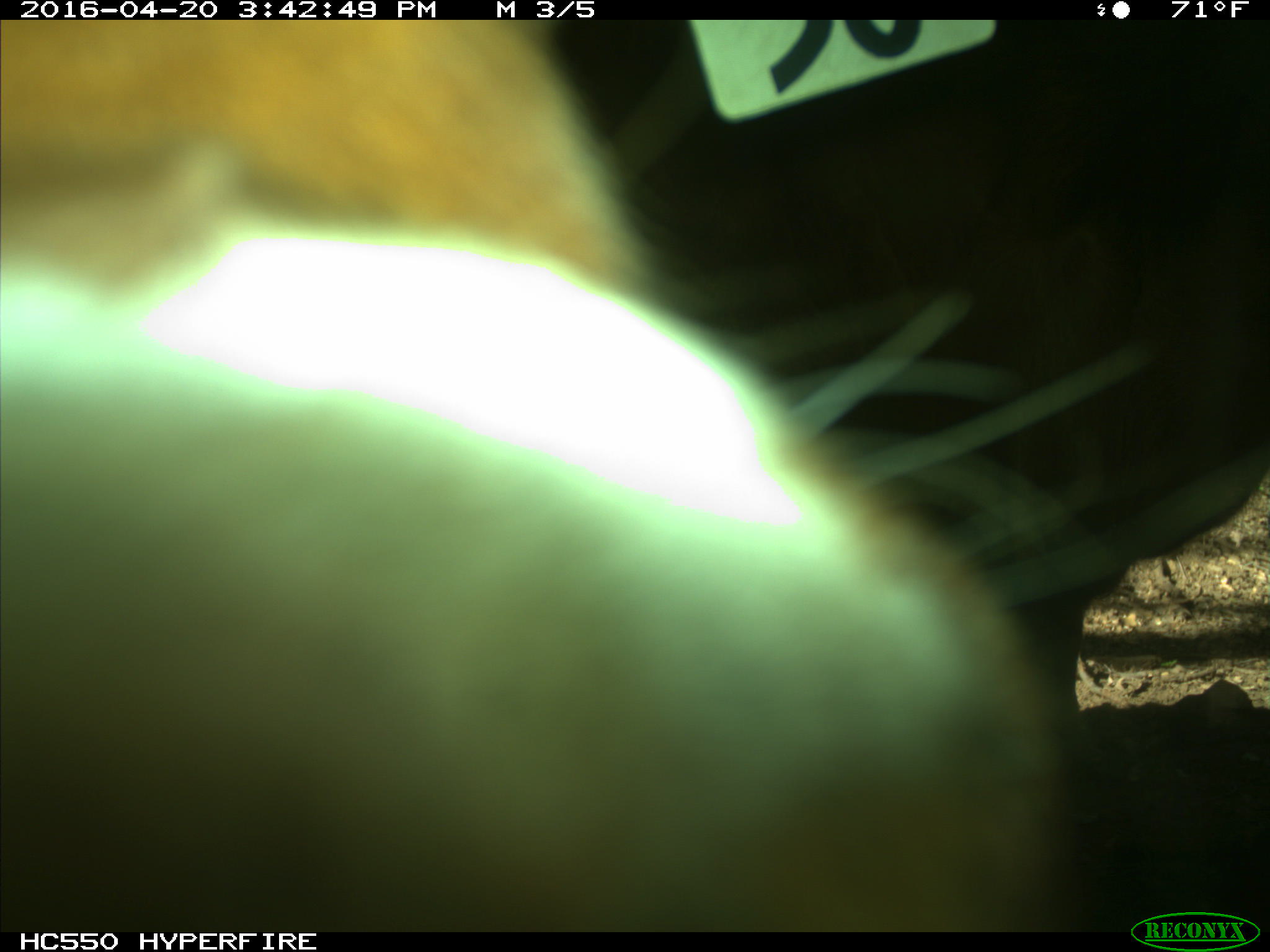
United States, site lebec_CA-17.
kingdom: Animalia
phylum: Chordata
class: Mammalia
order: Artiodactyla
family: Bovidae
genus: Bos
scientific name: Bos taurus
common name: domestic cow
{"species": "Bos taurus (domestic cow)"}